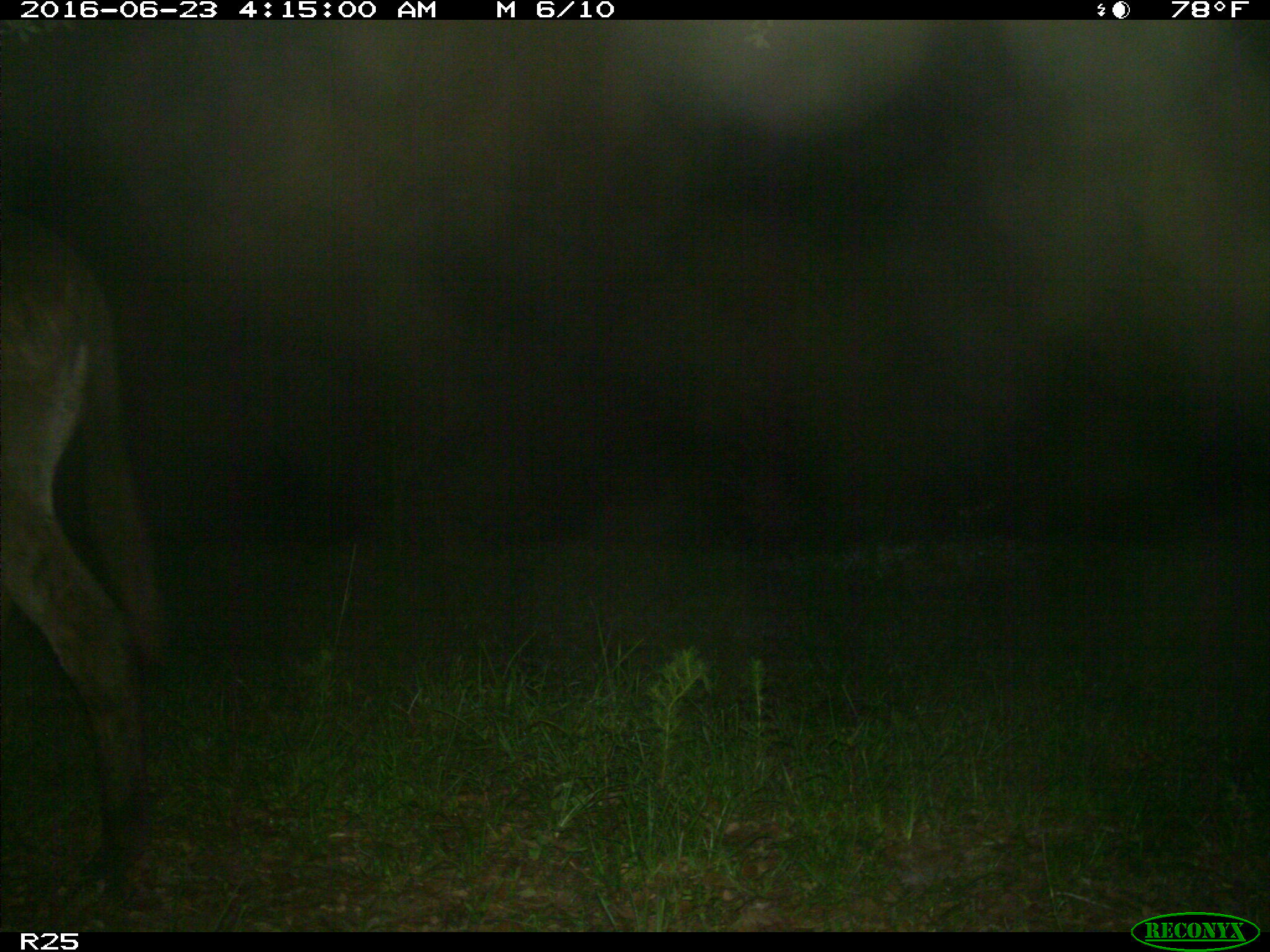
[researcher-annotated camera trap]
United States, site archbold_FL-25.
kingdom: Animalia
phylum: Chordata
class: Mammalia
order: Artiodactyla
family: Bovidae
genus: Bos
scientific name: Bos taurus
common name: domestic cow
Bos taurus (domestic cow).